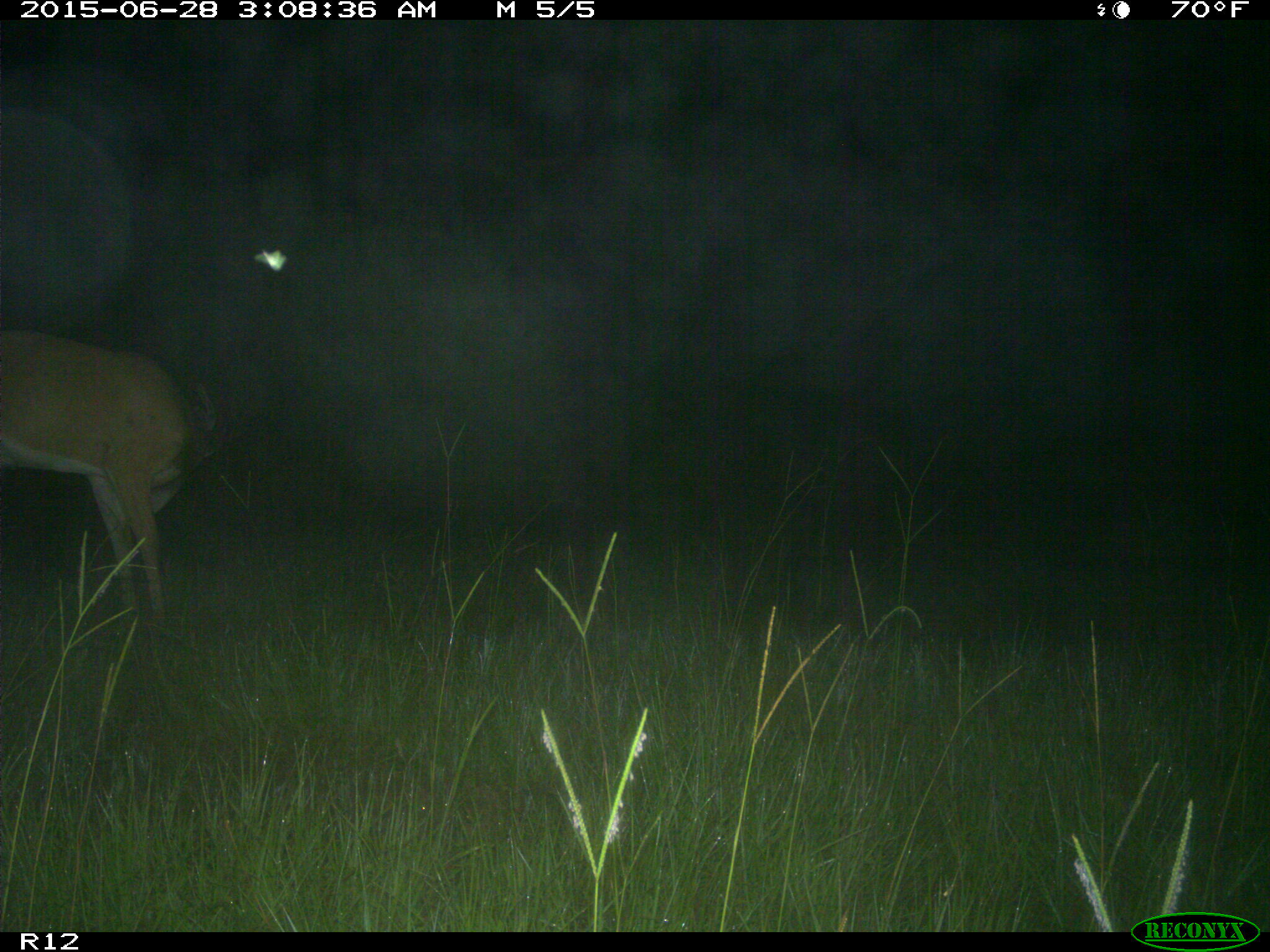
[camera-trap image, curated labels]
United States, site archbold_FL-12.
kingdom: Animalia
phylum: Chordata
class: Mammalia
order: Artiodactyla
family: Cervidae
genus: Odocoileus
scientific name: Odocoileus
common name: deer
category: unidentified deer